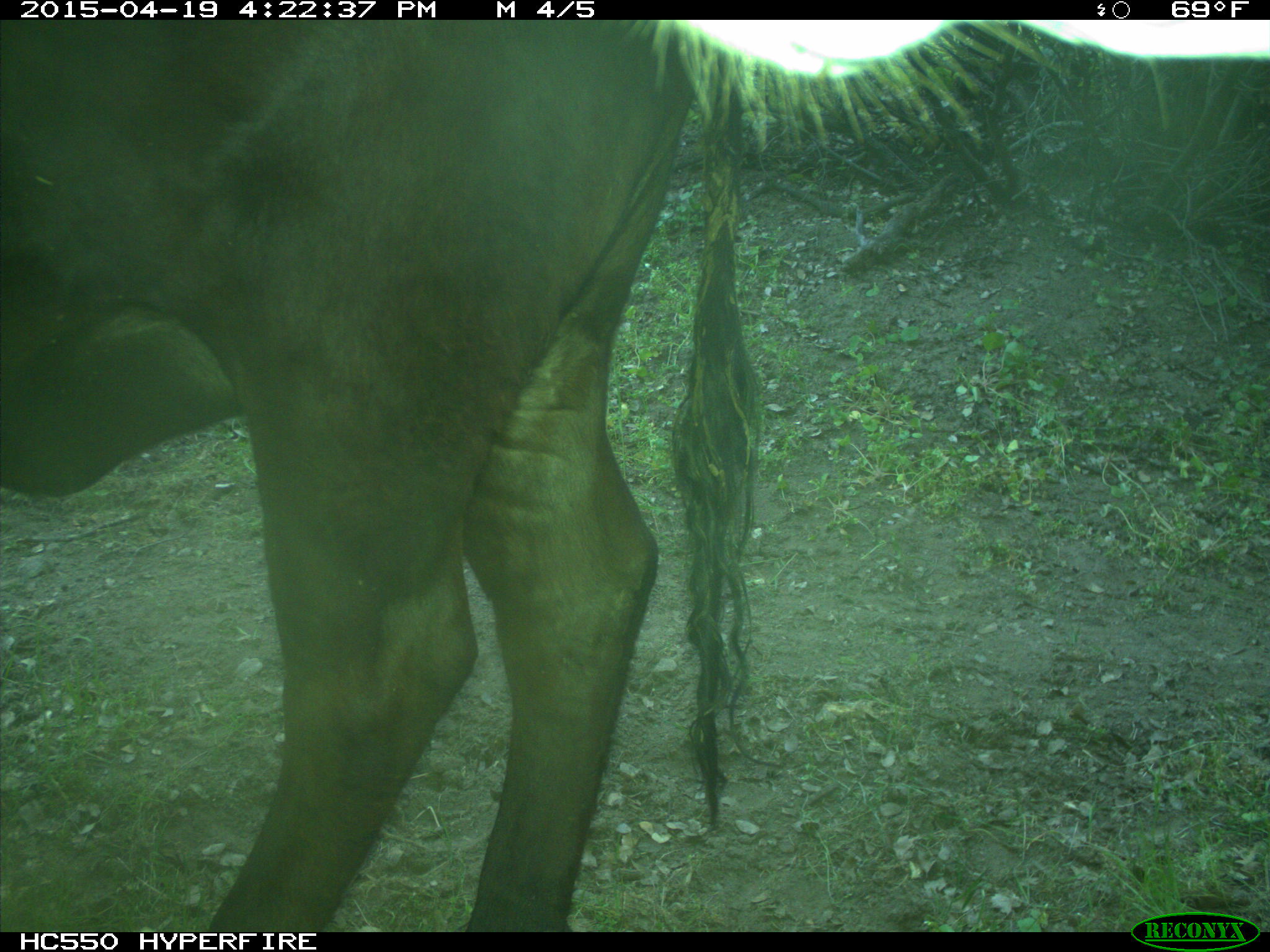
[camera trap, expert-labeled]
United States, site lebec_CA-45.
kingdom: Animalia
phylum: Chordata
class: Mammalia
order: Artiodactyla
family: Bovidae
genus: Bos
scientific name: Bos taurus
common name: domestic cow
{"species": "Bos taurus (domestic cow)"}